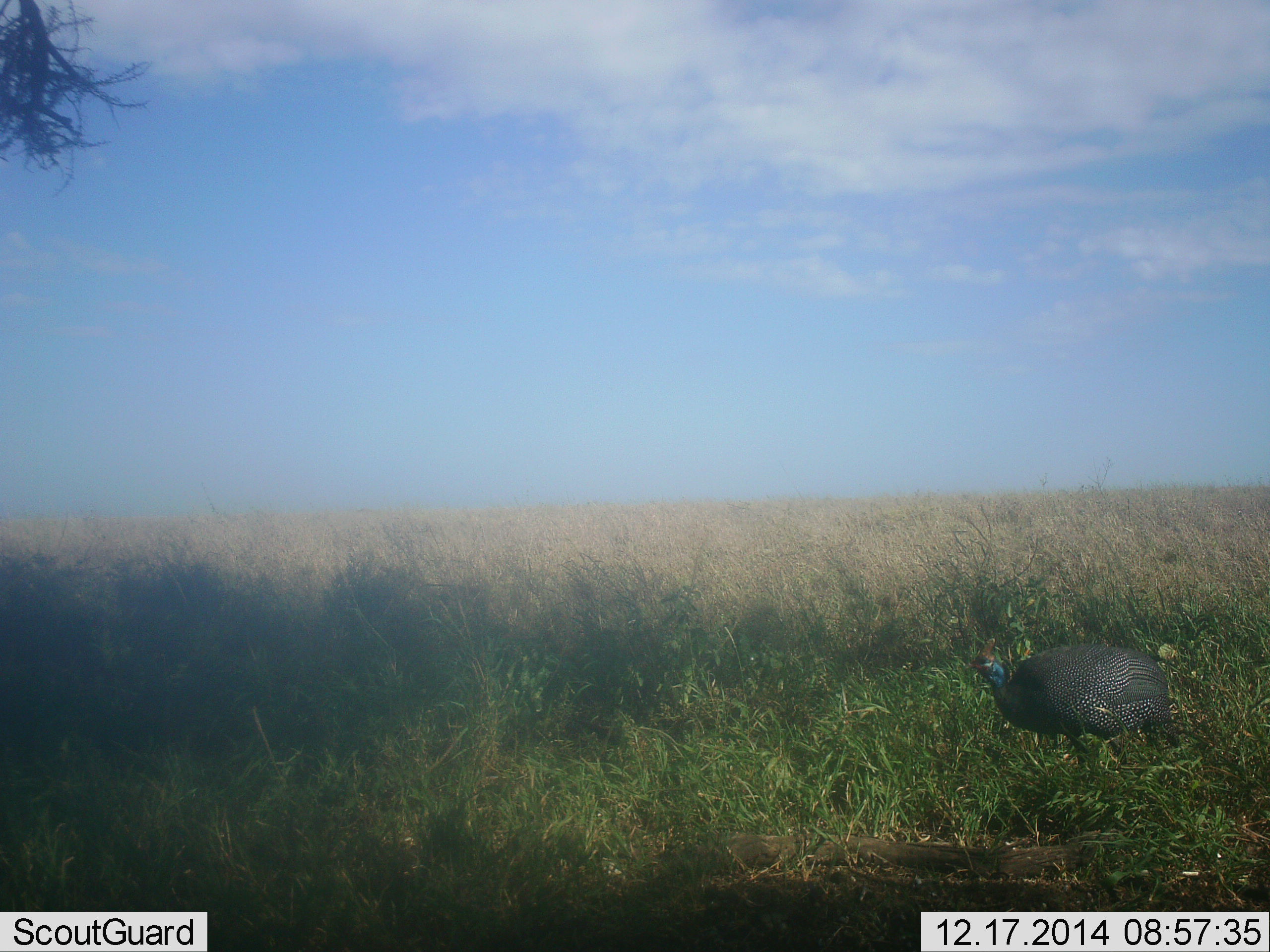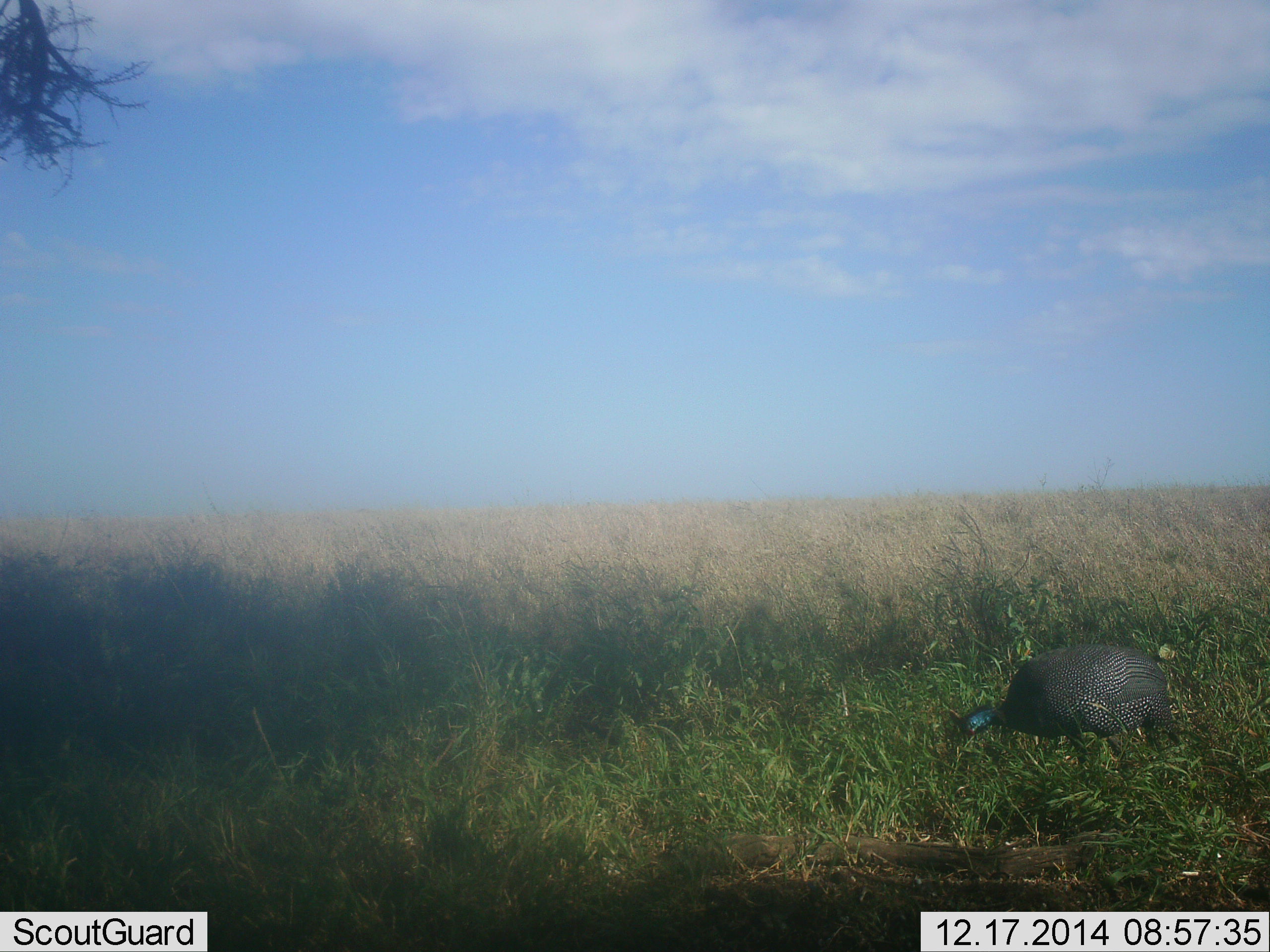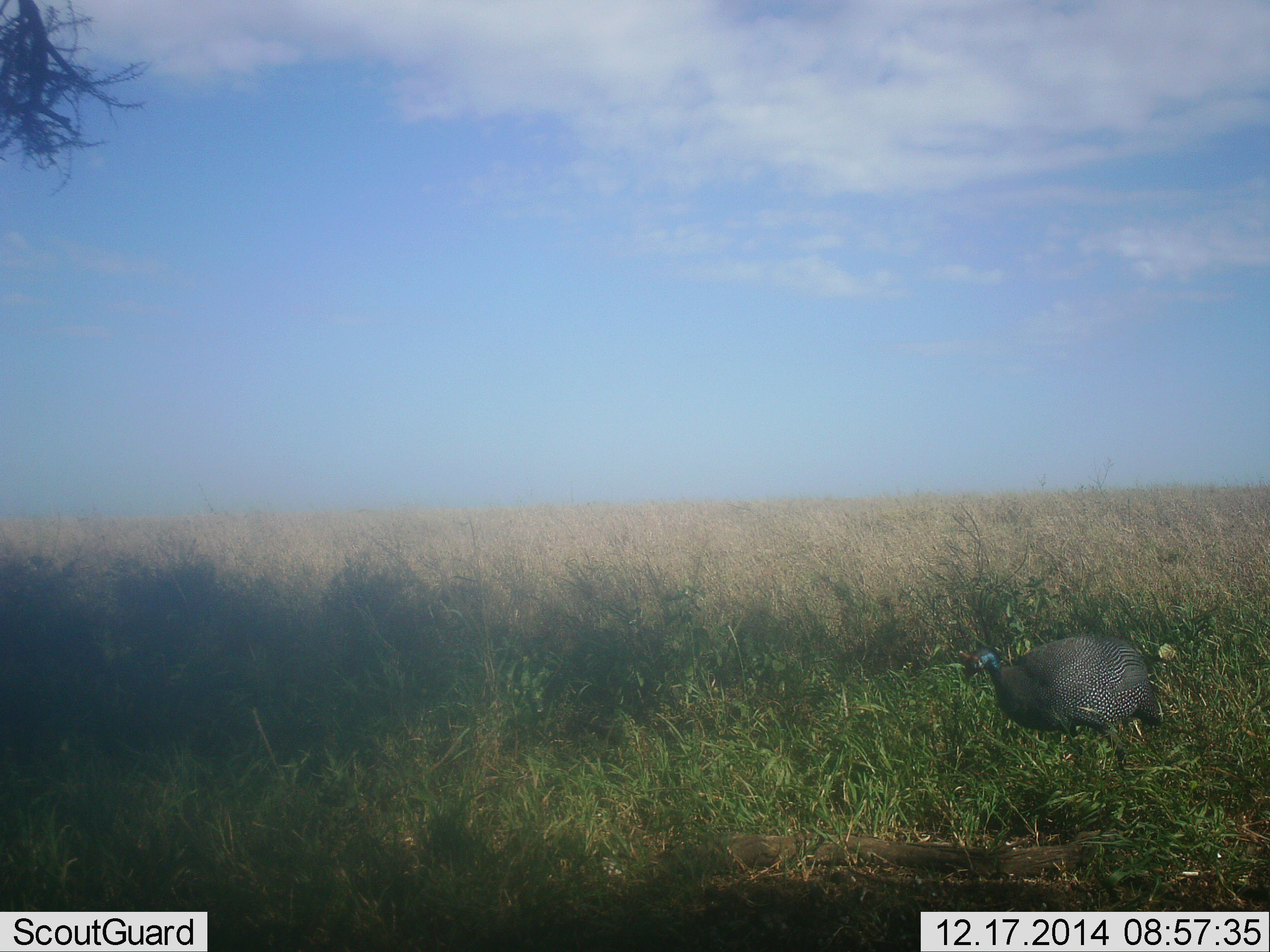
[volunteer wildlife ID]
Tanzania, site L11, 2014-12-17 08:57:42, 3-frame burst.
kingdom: Animalia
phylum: Chordata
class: Aves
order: Galliformes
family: Numididae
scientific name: Numididae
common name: guinea fowl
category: guineafowl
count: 1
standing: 20%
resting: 0%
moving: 0%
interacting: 0%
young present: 0%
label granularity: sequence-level